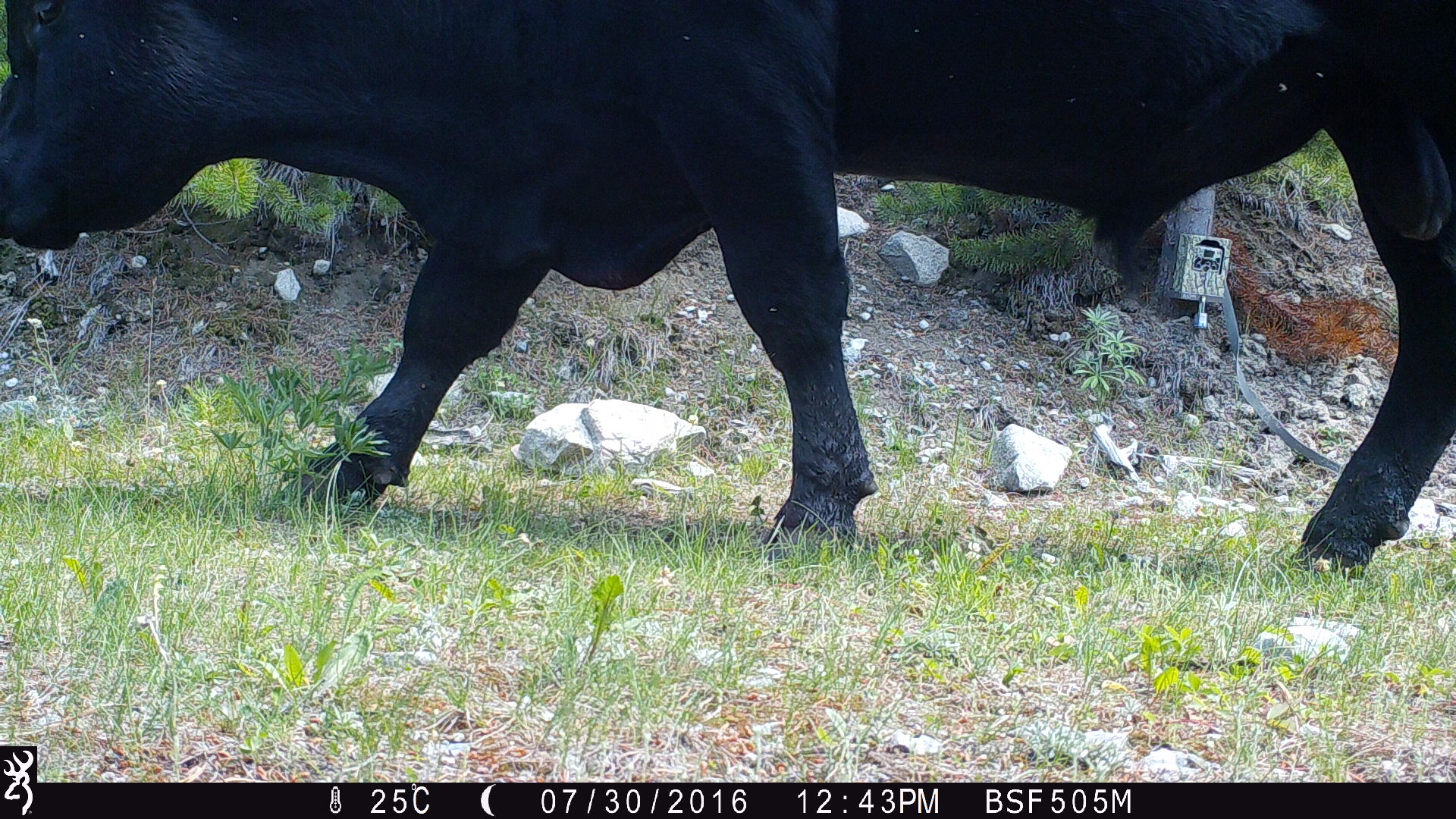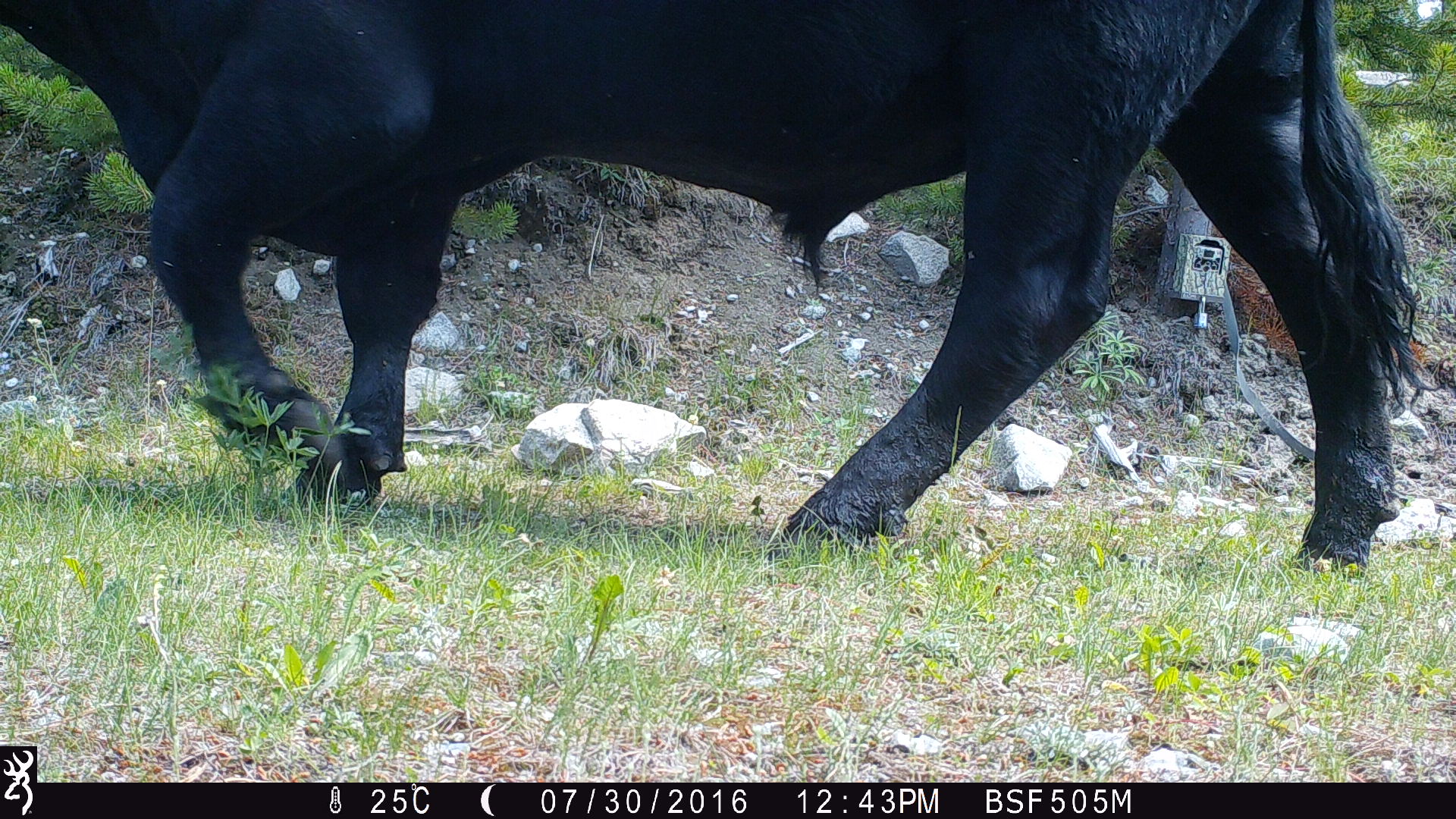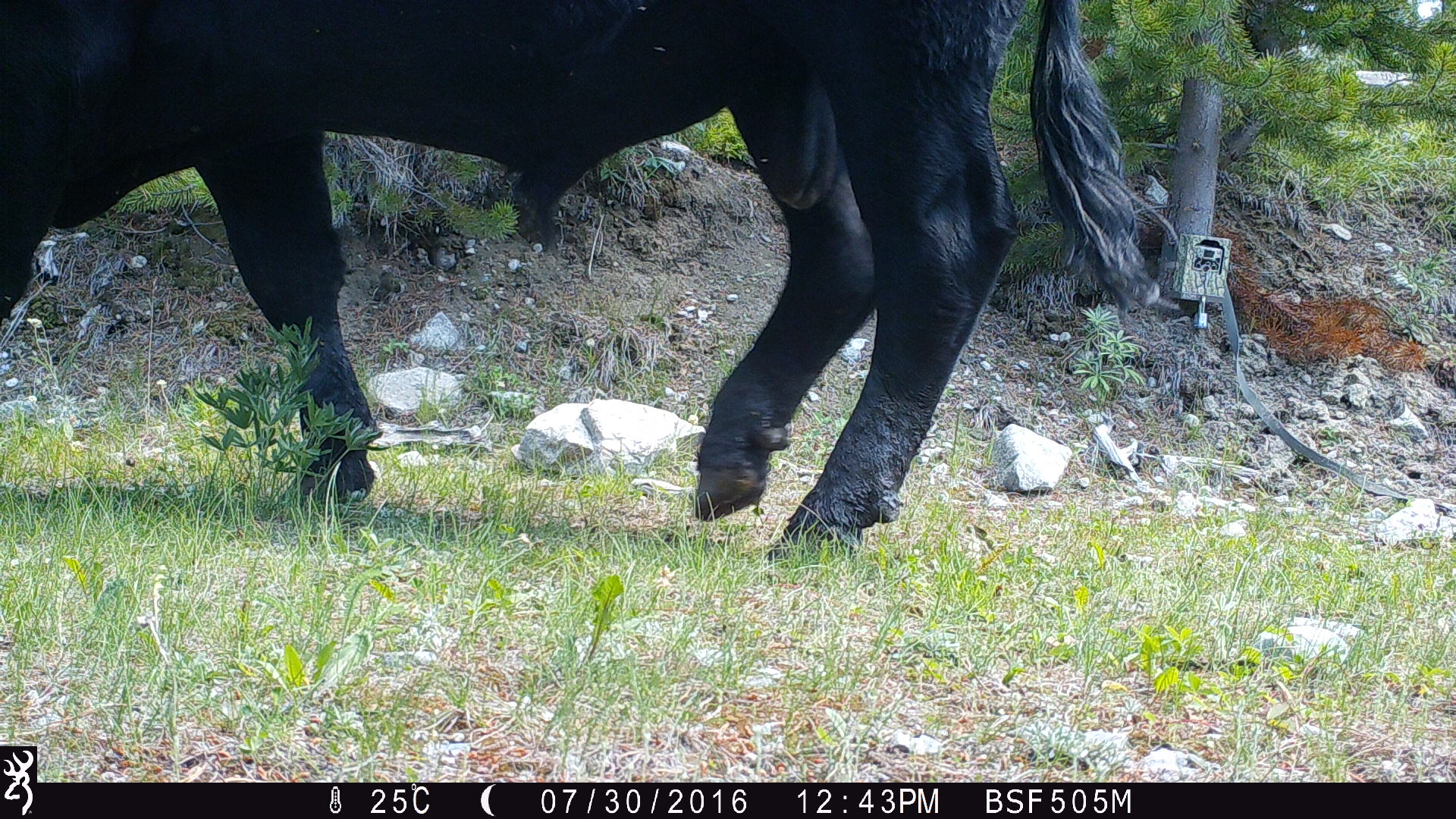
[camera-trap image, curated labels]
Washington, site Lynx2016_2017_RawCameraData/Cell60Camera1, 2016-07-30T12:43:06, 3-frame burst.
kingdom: Animalia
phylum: Chordata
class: Mammalia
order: Artiodactyla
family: Bovidae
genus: Bos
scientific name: Bos taurus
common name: domestic cattle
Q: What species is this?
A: Domestic cattle (Bos taurus).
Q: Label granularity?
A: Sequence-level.